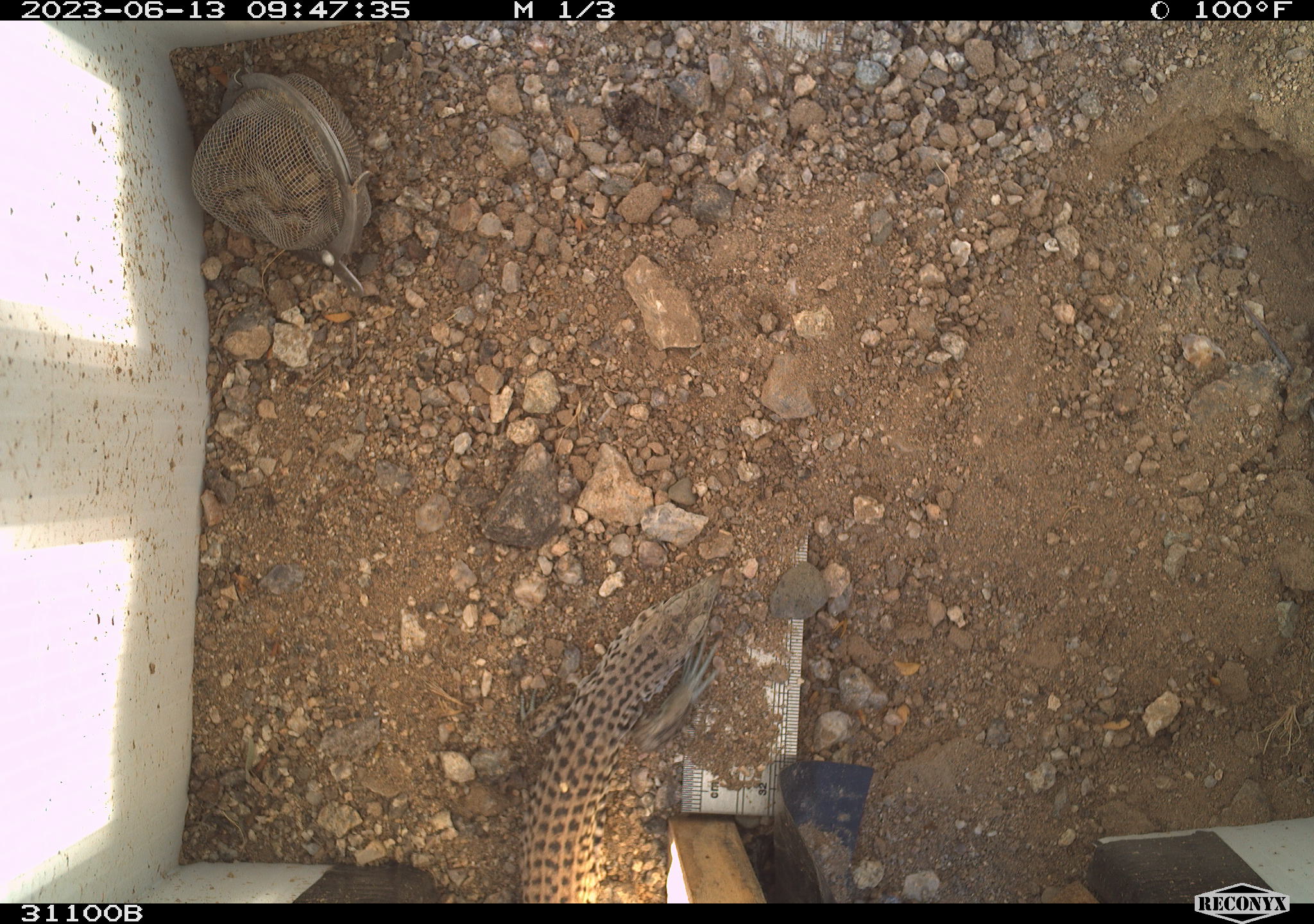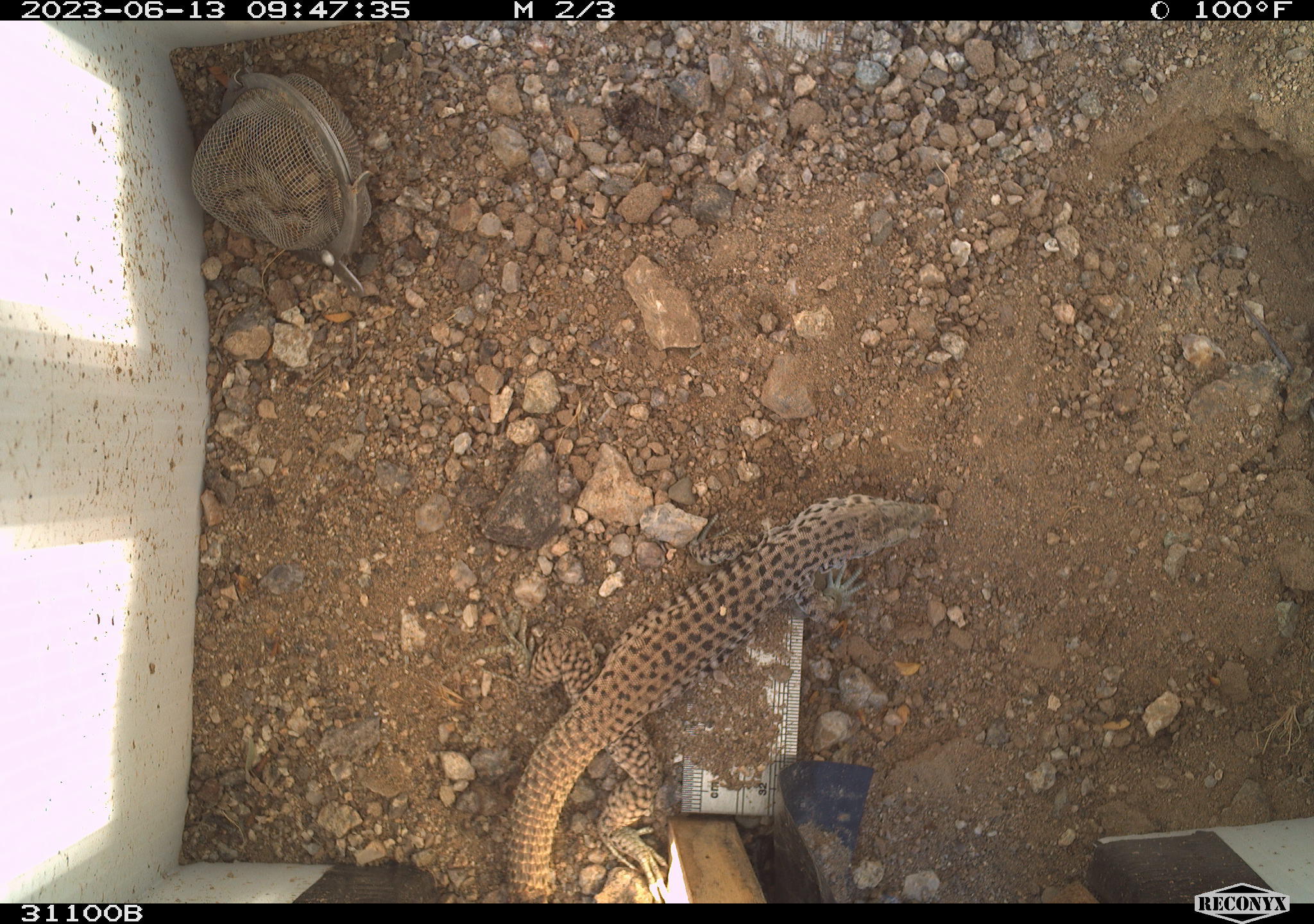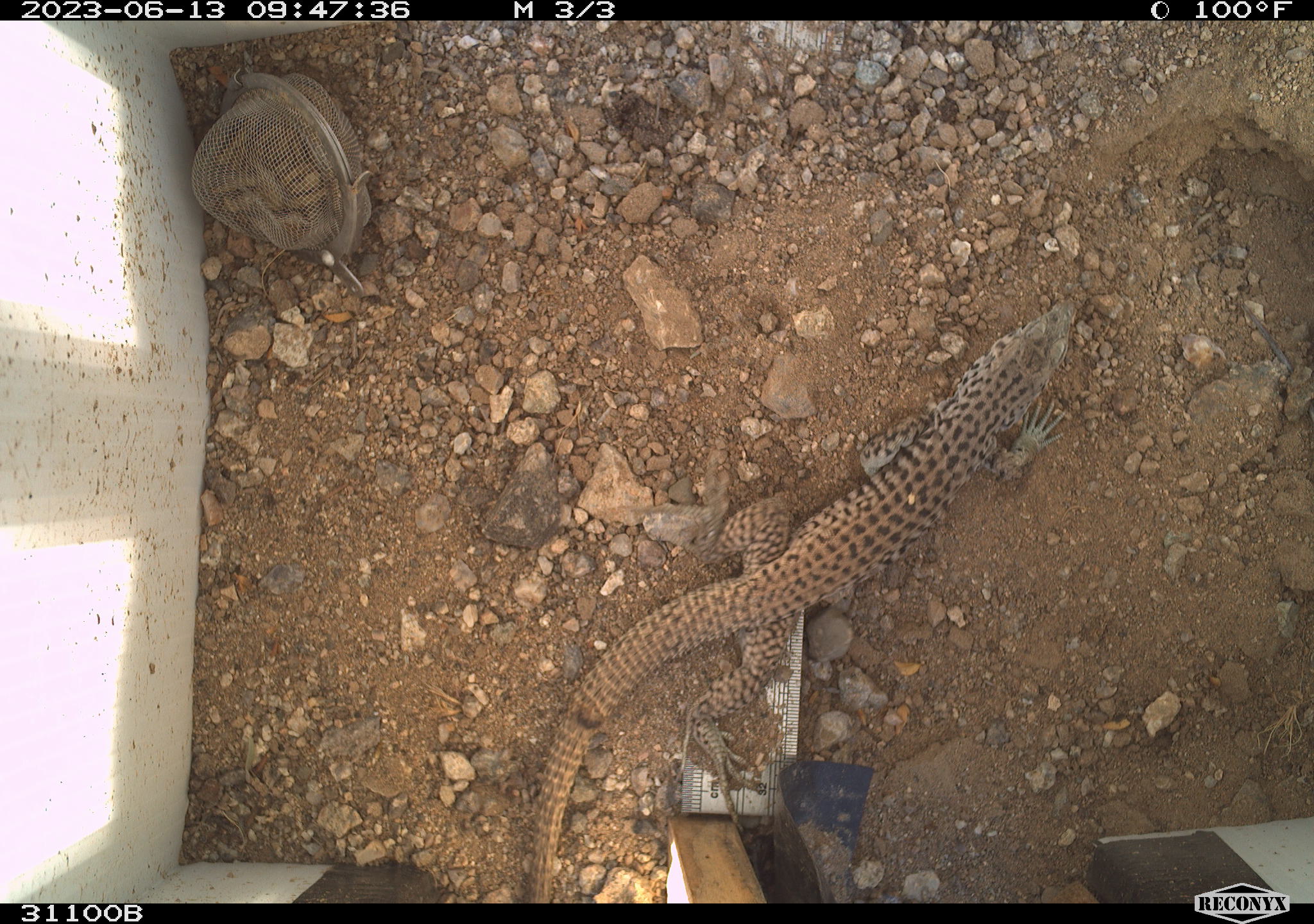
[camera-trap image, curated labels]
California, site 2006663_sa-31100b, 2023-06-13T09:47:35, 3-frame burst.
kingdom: Animalia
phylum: Chordata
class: Reptilia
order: Squamata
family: Teiidae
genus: Aspidoscelis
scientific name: Aspidoscelis tigris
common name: western whiptail